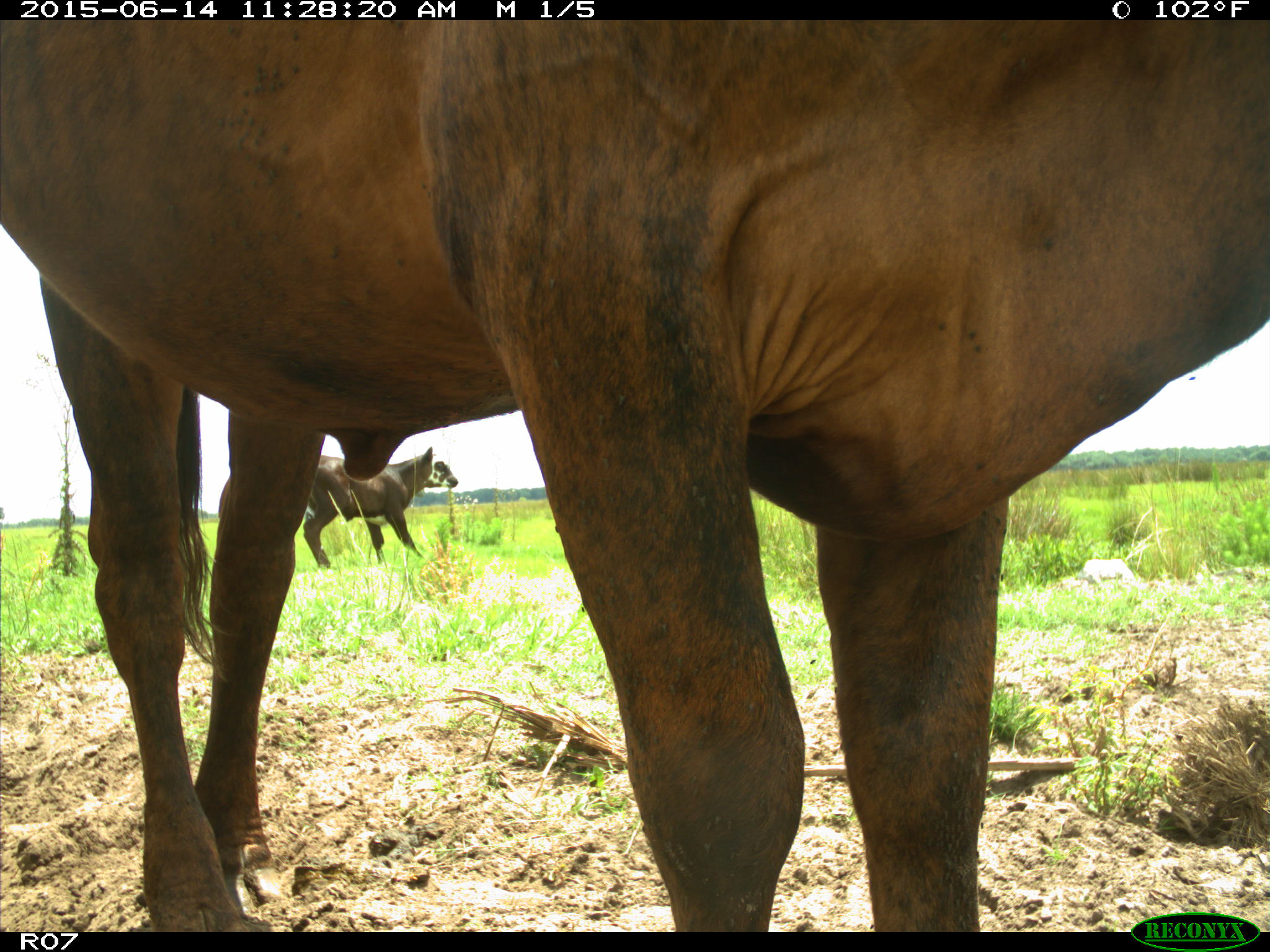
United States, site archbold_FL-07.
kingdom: Animalia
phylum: Chordata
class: Mammalia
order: Artiodactyla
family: Bovidae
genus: Bos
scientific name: Bos taurus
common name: domestic cow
Bos taurus (domestic cow).